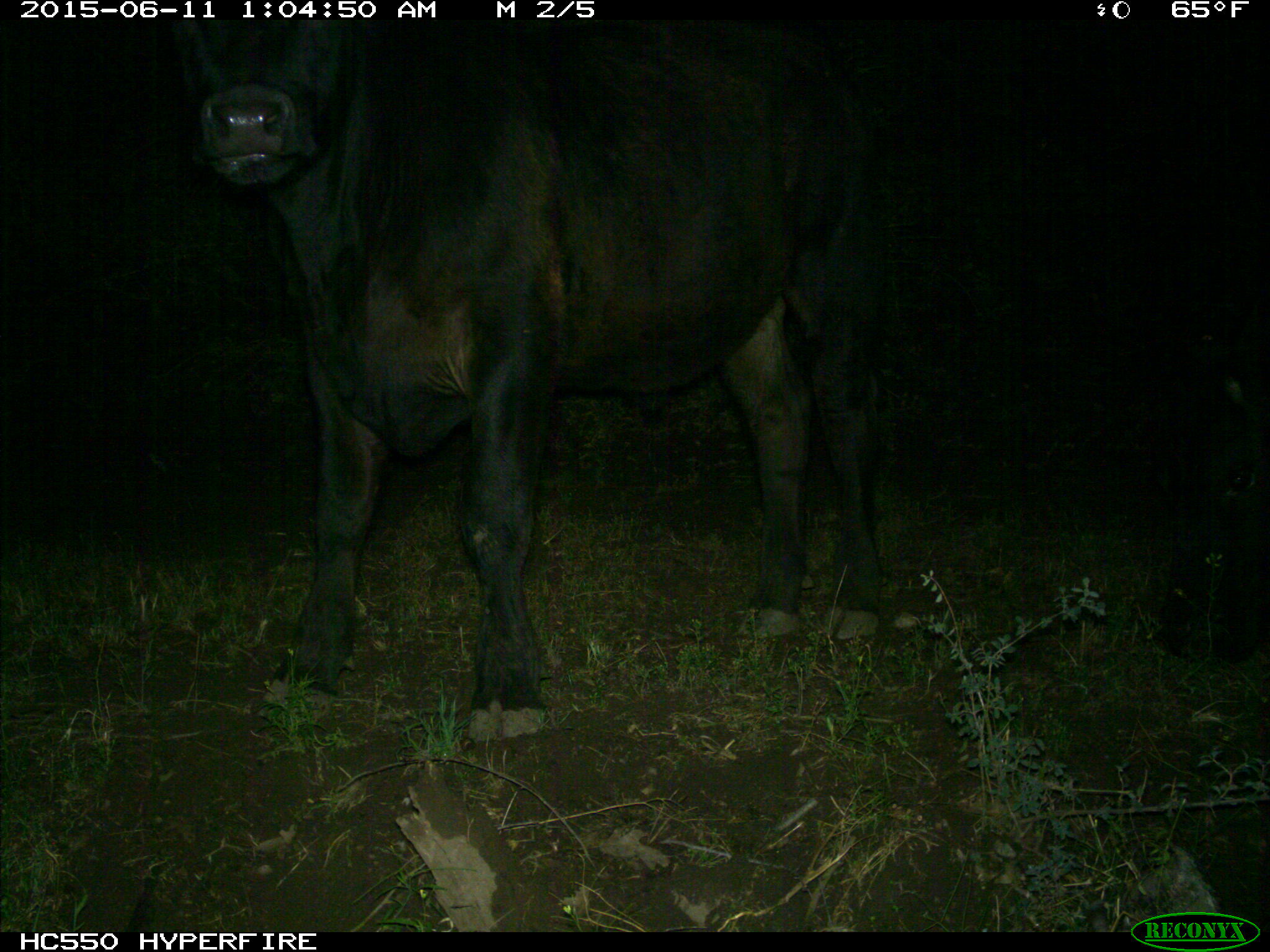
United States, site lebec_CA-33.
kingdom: Animalia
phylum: Chordata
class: Mammalia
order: Artiodactyla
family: Bovidae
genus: Bos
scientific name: Bos taurus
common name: domestic cow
Bos taurus (domestic cow).